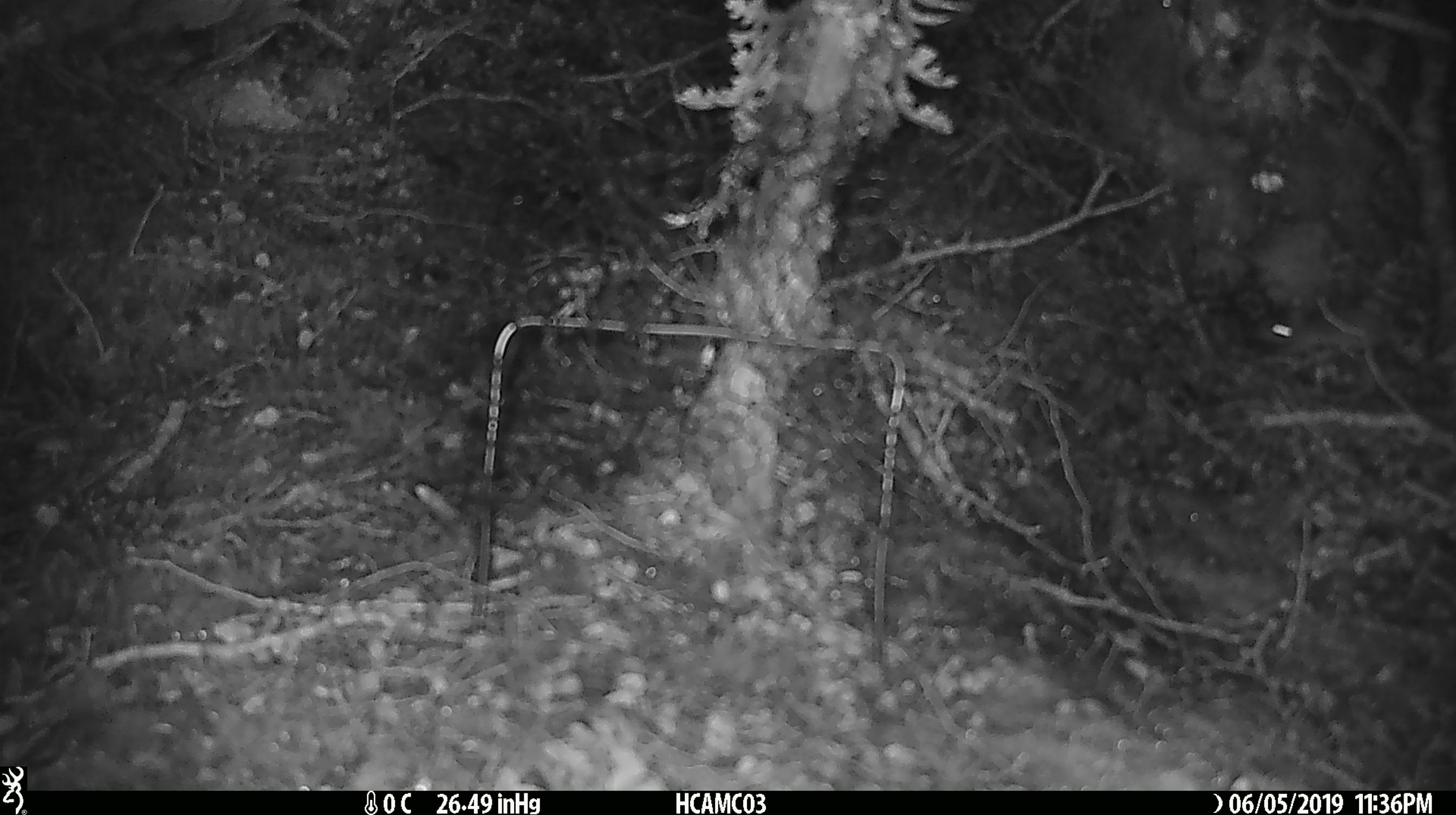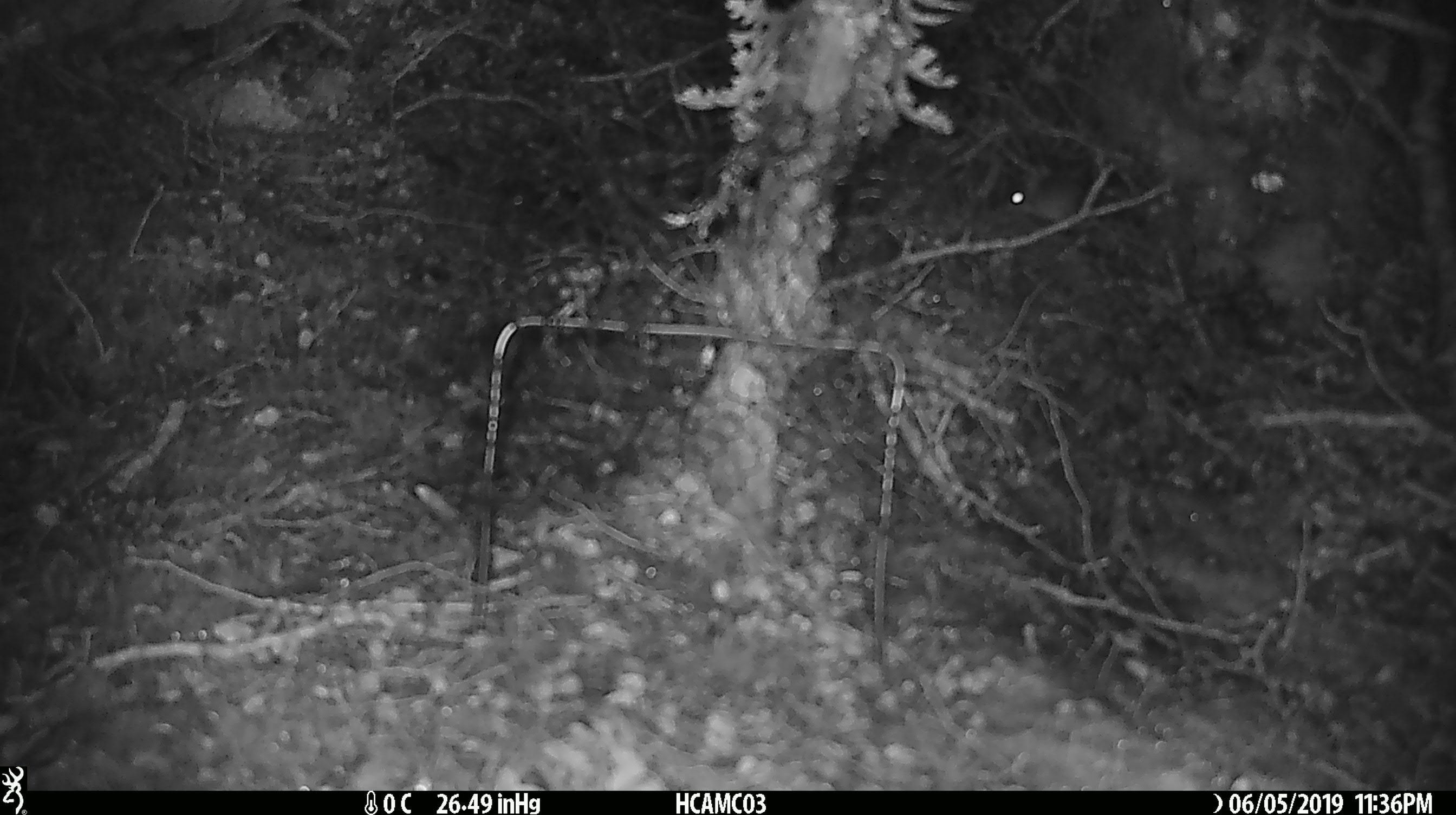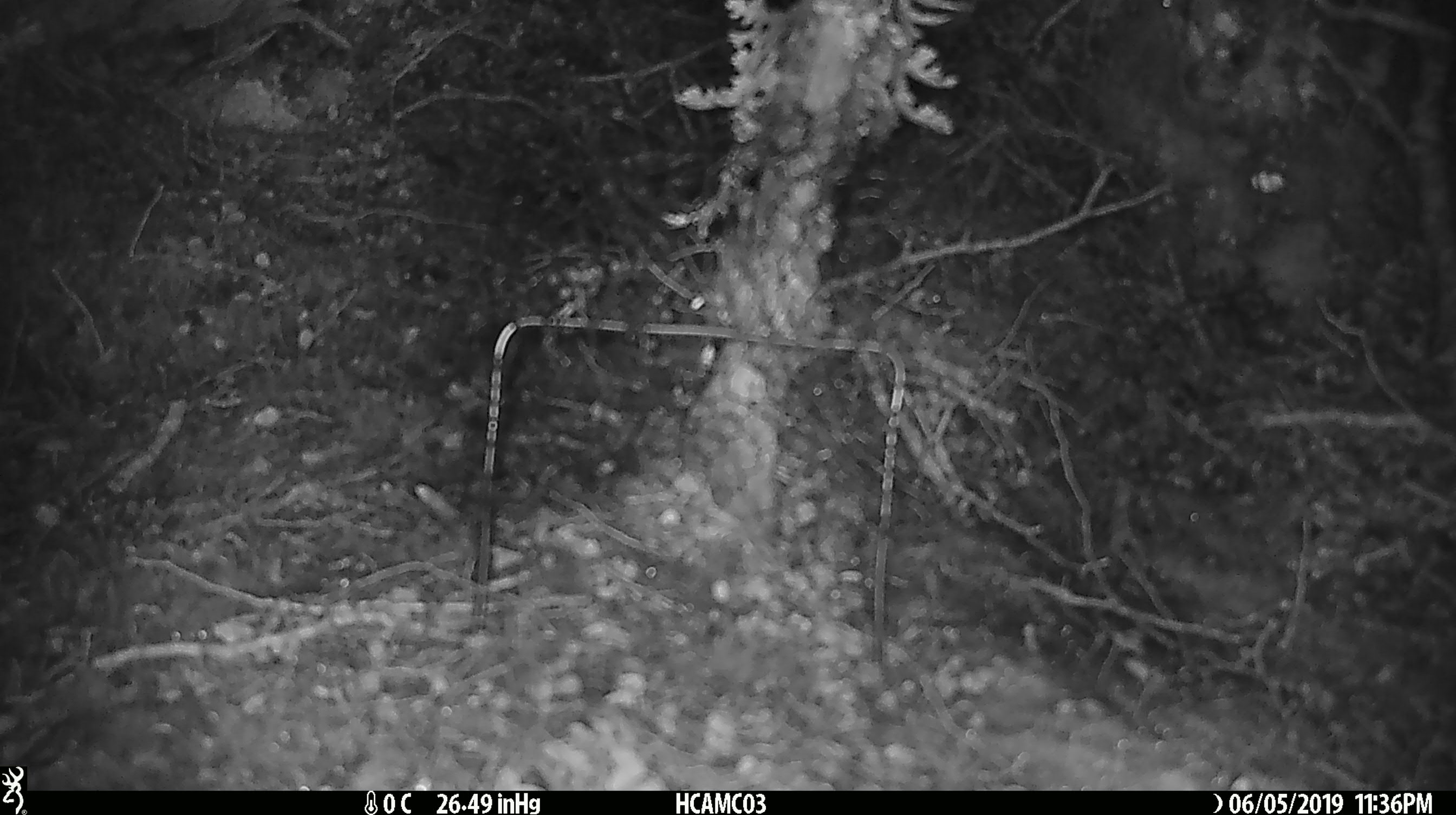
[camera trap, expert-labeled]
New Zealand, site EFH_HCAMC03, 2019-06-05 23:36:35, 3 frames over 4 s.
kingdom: Animalia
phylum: Chordata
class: Mammalia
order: Rodentia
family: Muridae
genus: Mus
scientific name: Mus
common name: mouse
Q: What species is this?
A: Mouse (Mus).